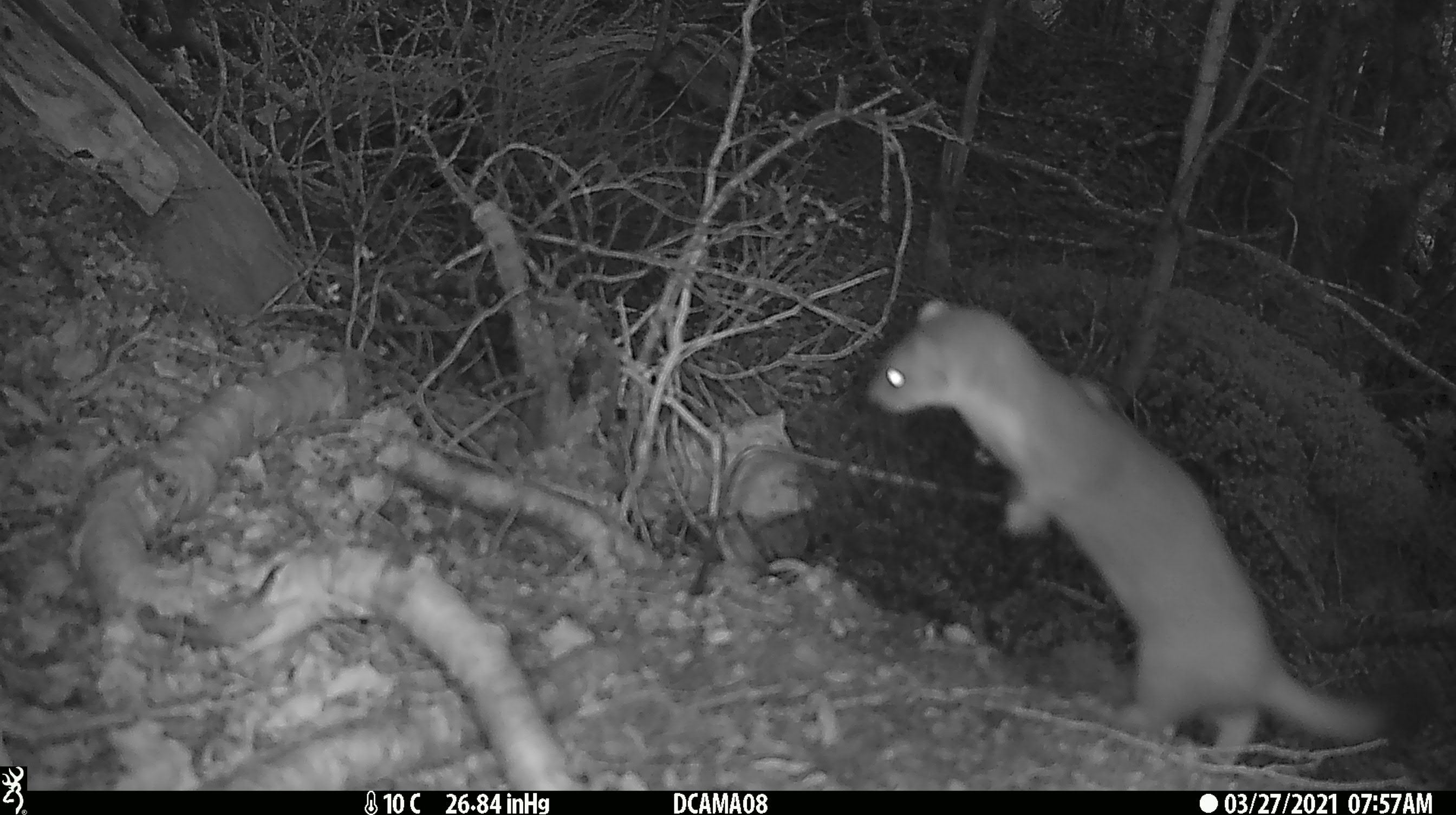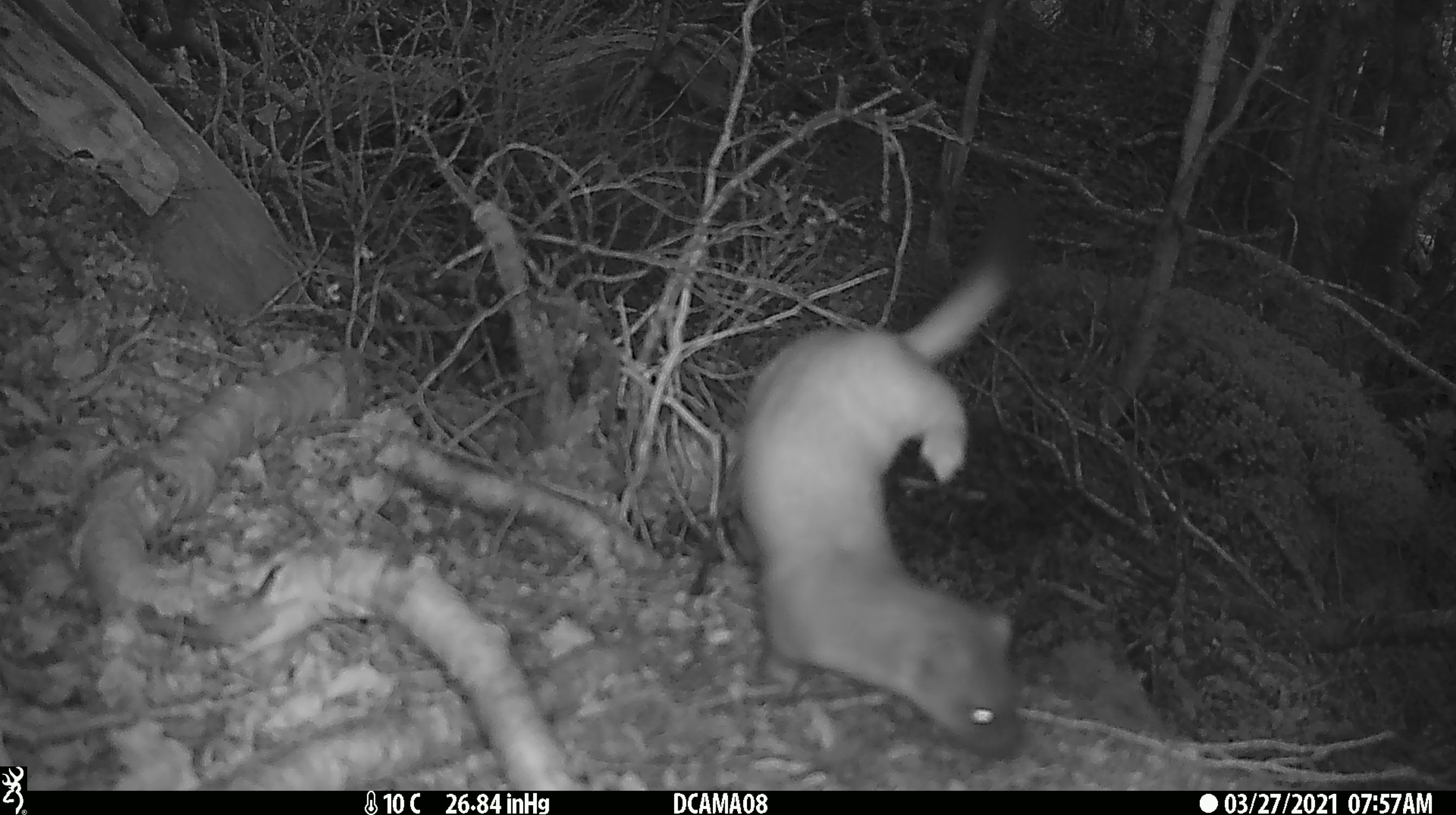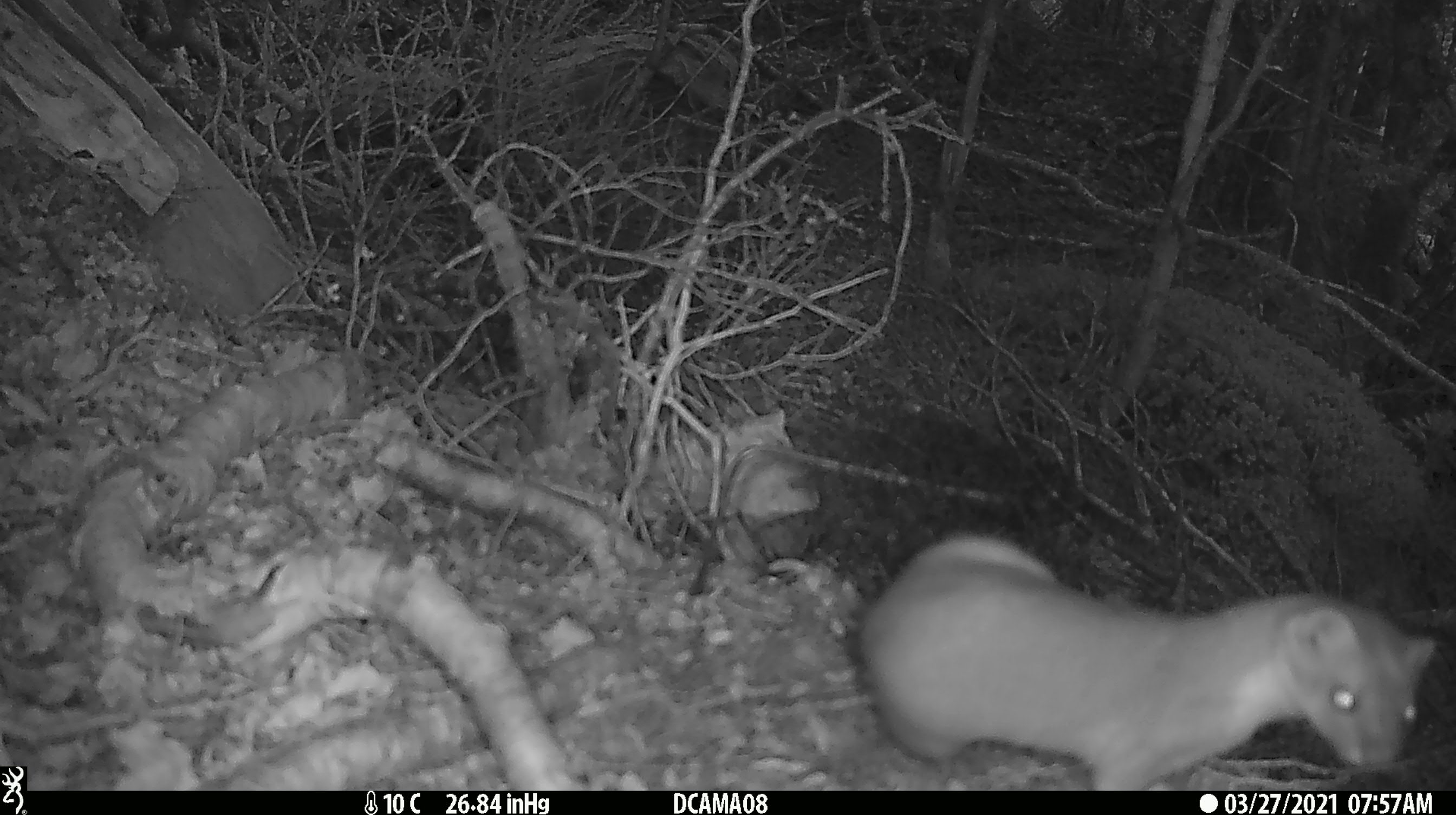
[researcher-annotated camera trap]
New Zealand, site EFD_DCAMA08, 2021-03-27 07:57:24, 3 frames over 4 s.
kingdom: Animalia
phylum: Chordata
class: Mammalia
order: Carnivora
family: Mustelidae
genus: Mustela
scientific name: Mustela erminea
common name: stoat